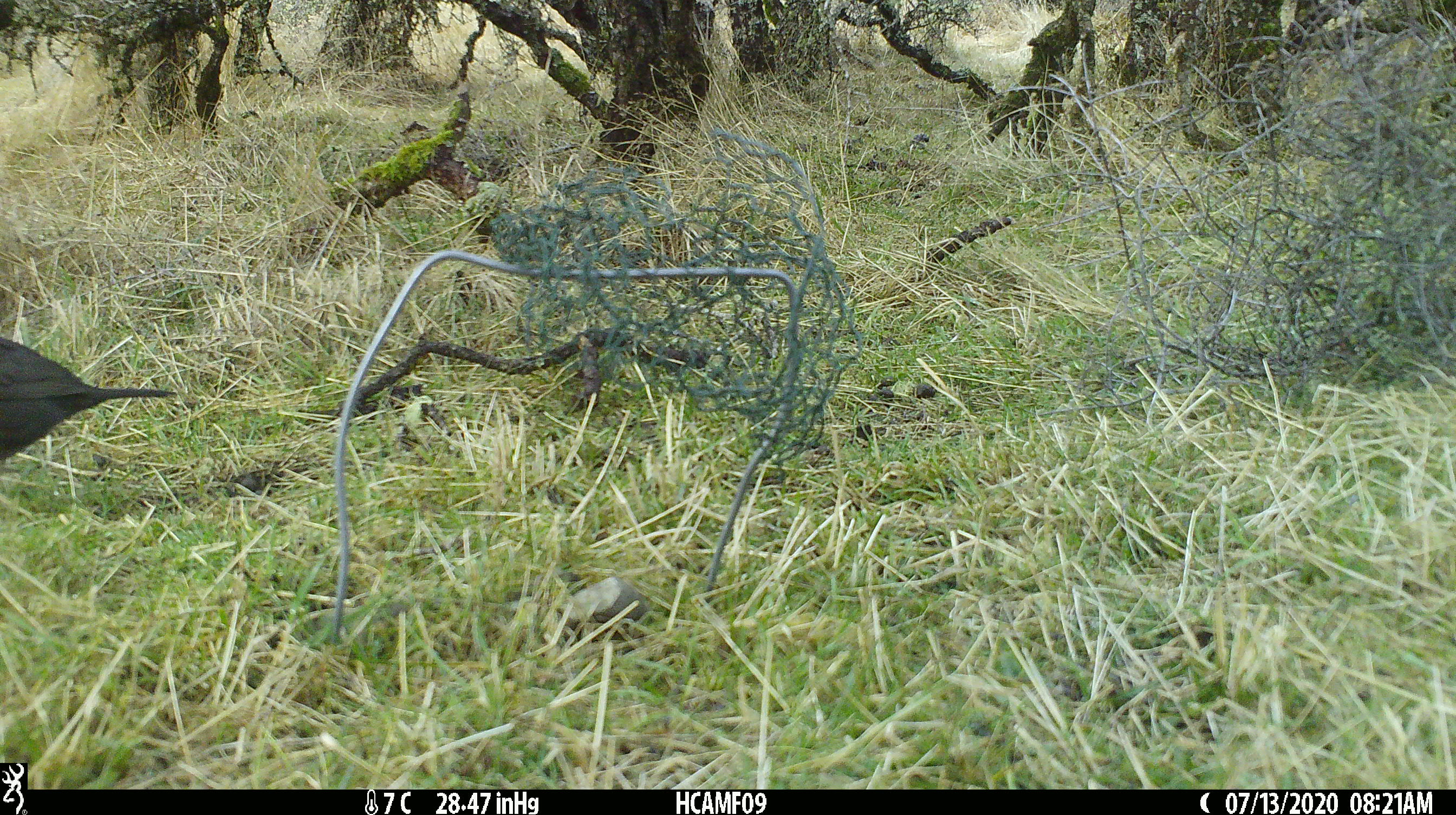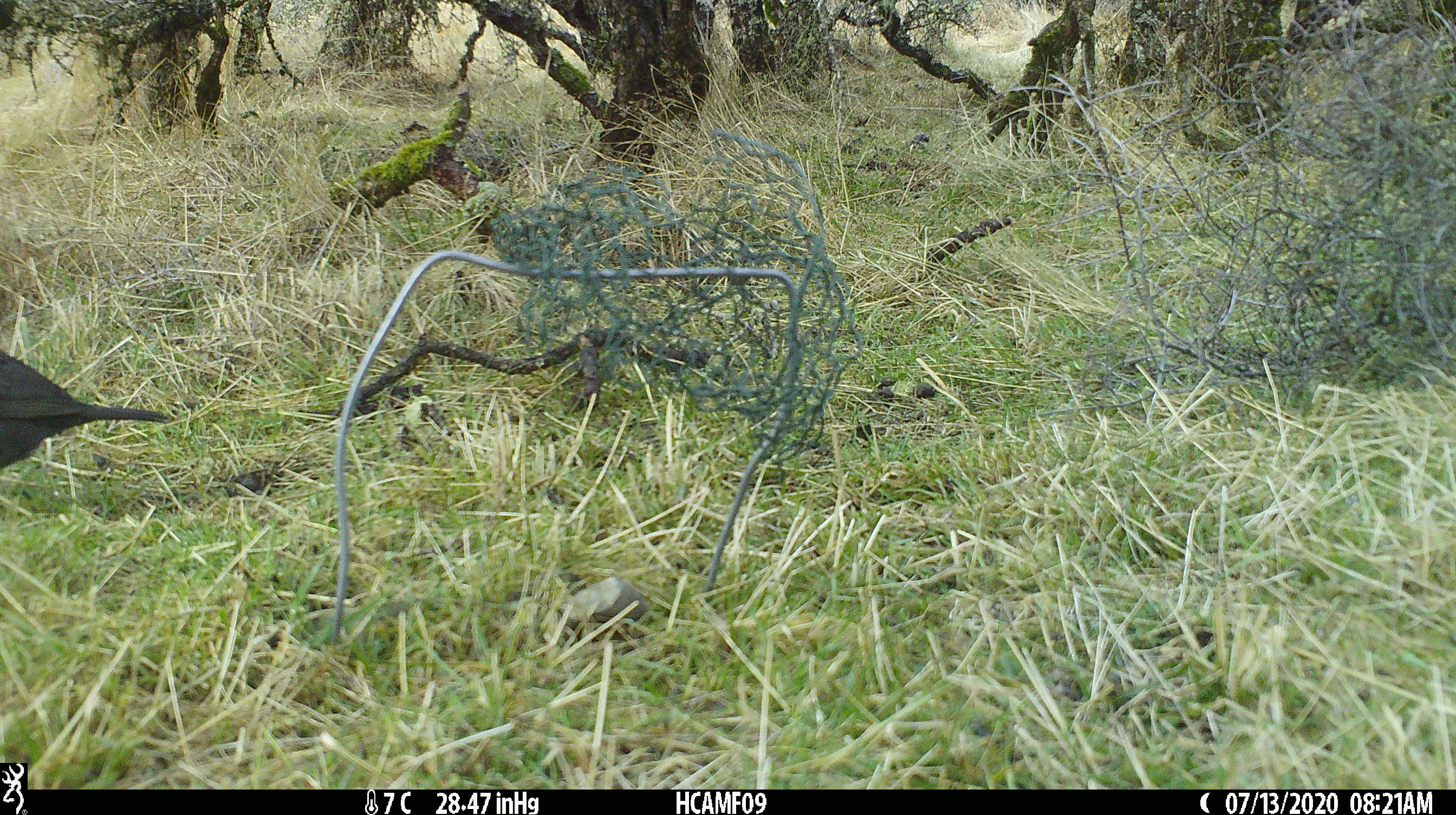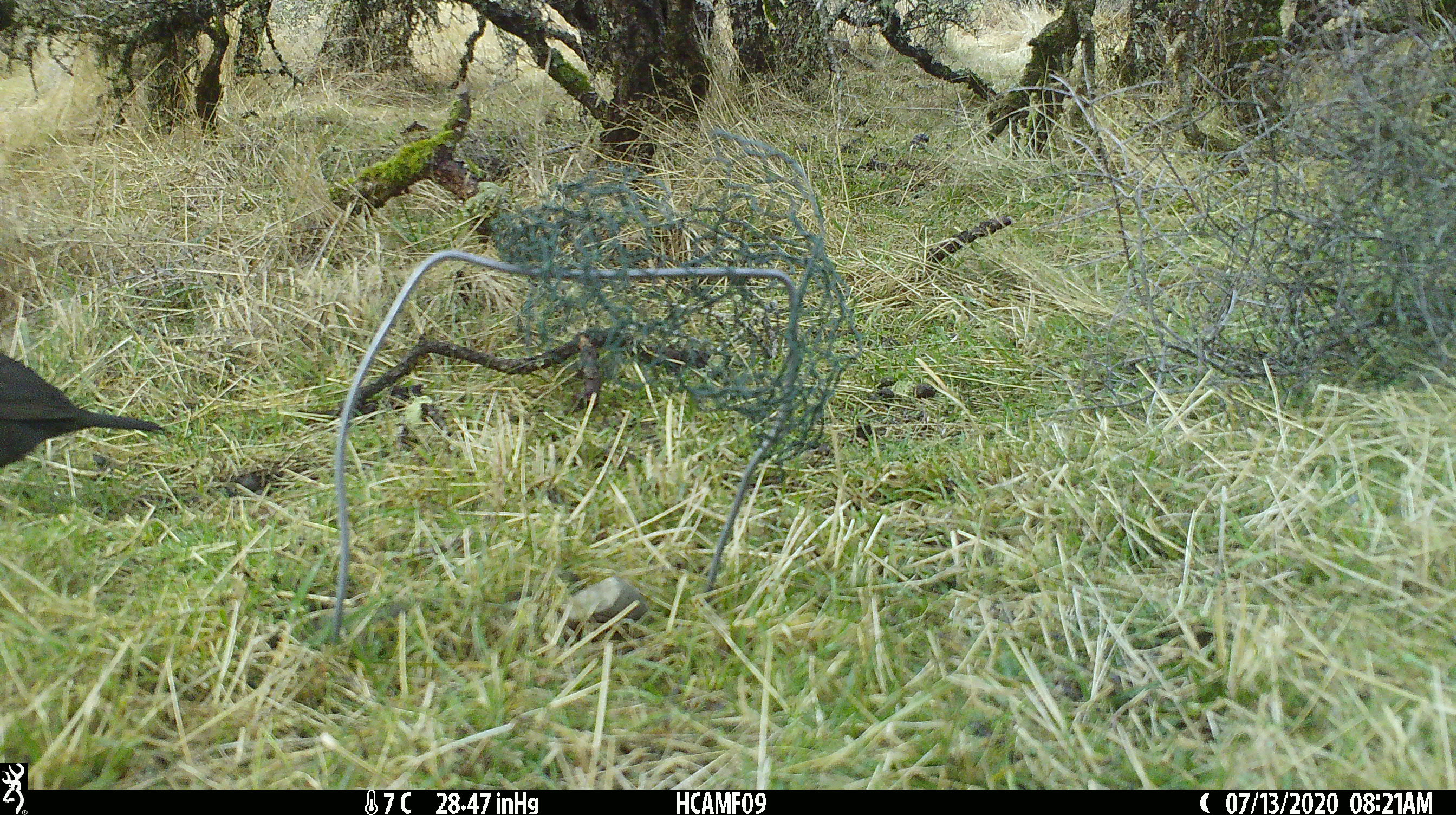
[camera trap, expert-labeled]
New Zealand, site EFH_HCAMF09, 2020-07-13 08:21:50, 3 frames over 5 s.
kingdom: Animalia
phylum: Chordata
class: Aves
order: Passeriformes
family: Turdidae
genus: Turdus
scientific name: Turdus merula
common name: eurasian blackbird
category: blackbird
Blackbird (eurasian blackbird) (Turdus merula).